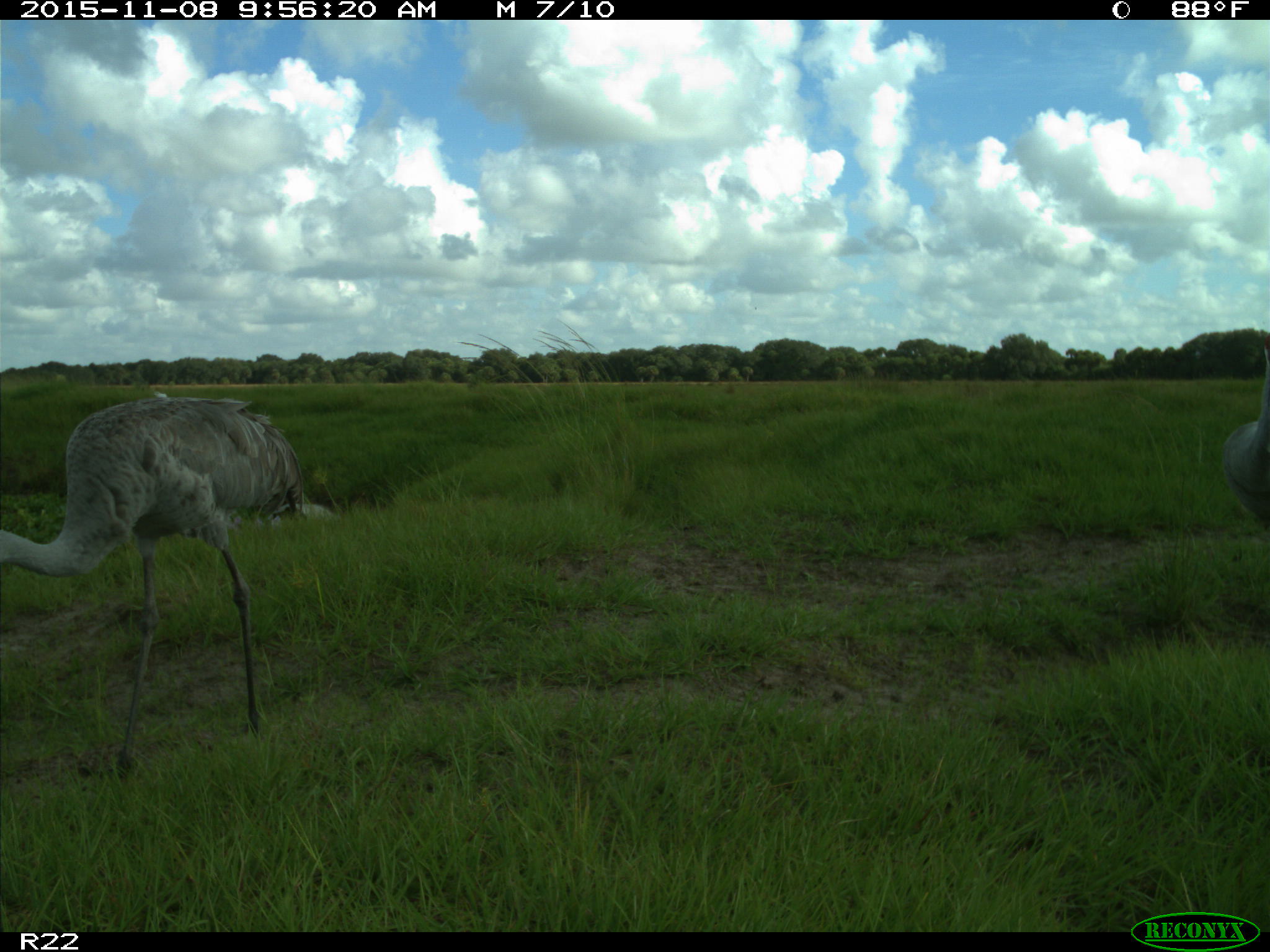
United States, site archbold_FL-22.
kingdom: Animalia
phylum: Chordata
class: Aves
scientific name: Aves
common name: birds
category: unidentified bird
Unidentified bird (birds) (Aves).